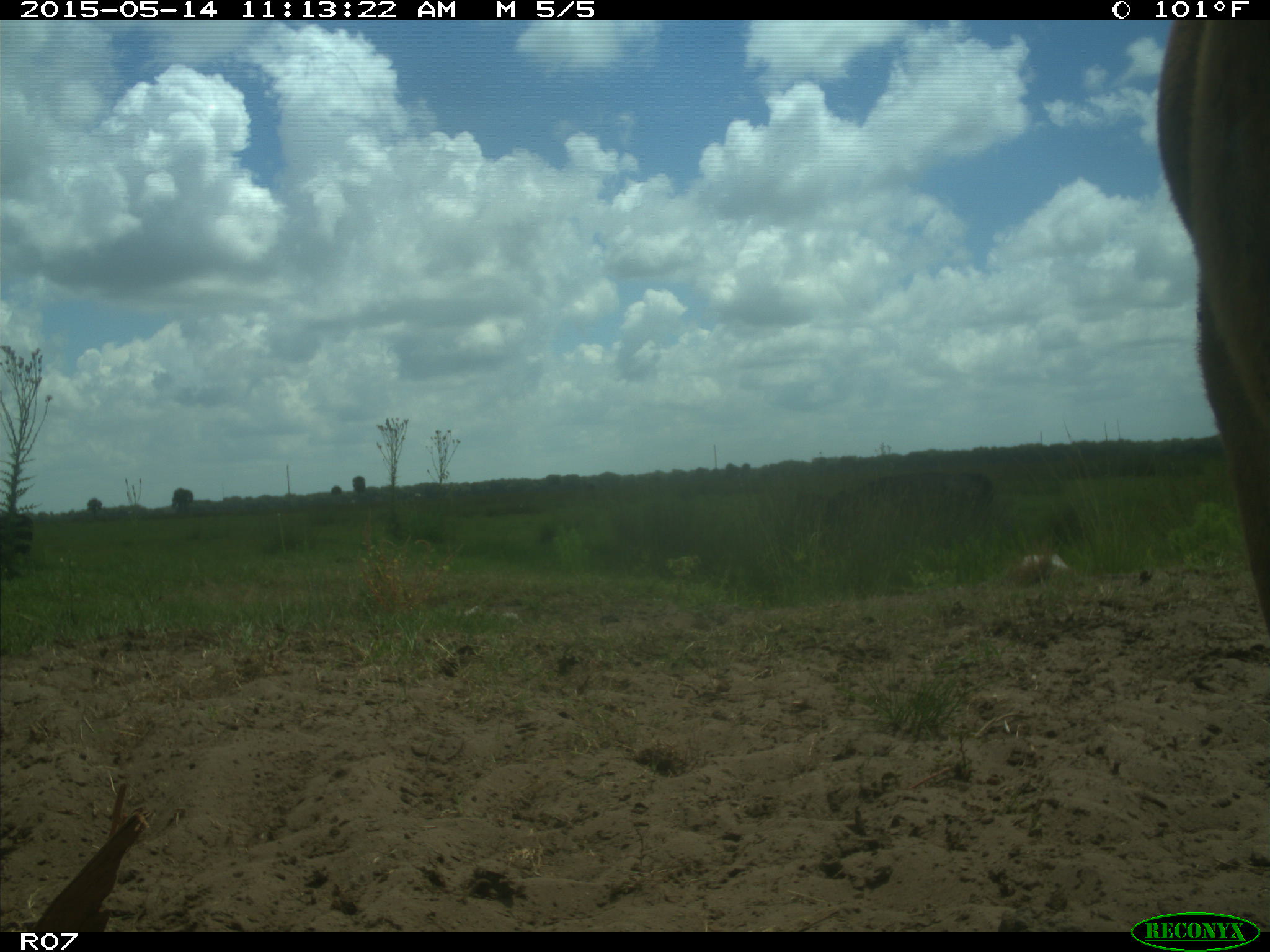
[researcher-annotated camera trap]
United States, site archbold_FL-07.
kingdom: Animalia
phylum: Chordata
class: Mammalia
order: Artiodactyla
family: Bovidae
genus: Bos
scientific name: Bos taurus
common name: domestic cow